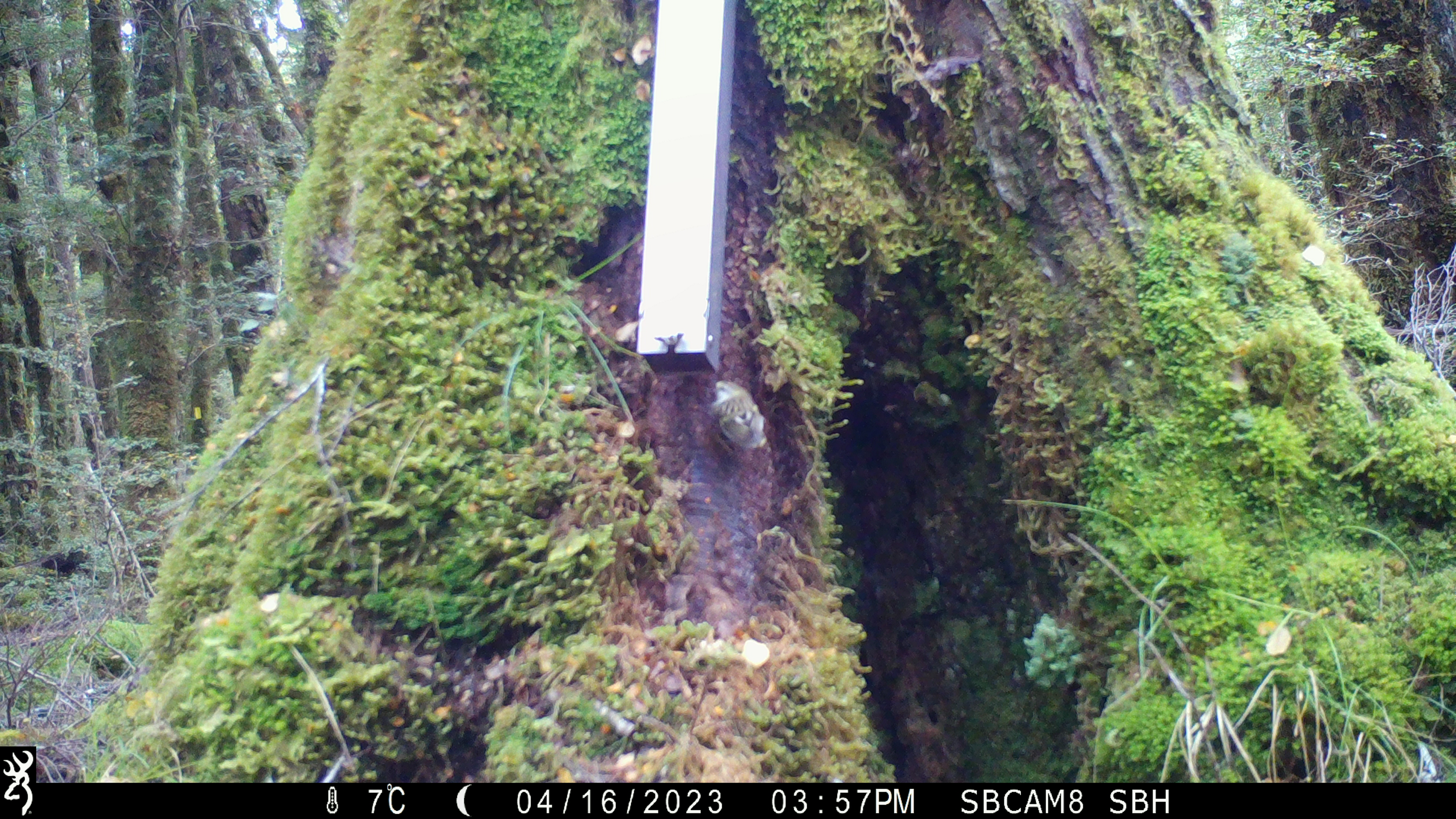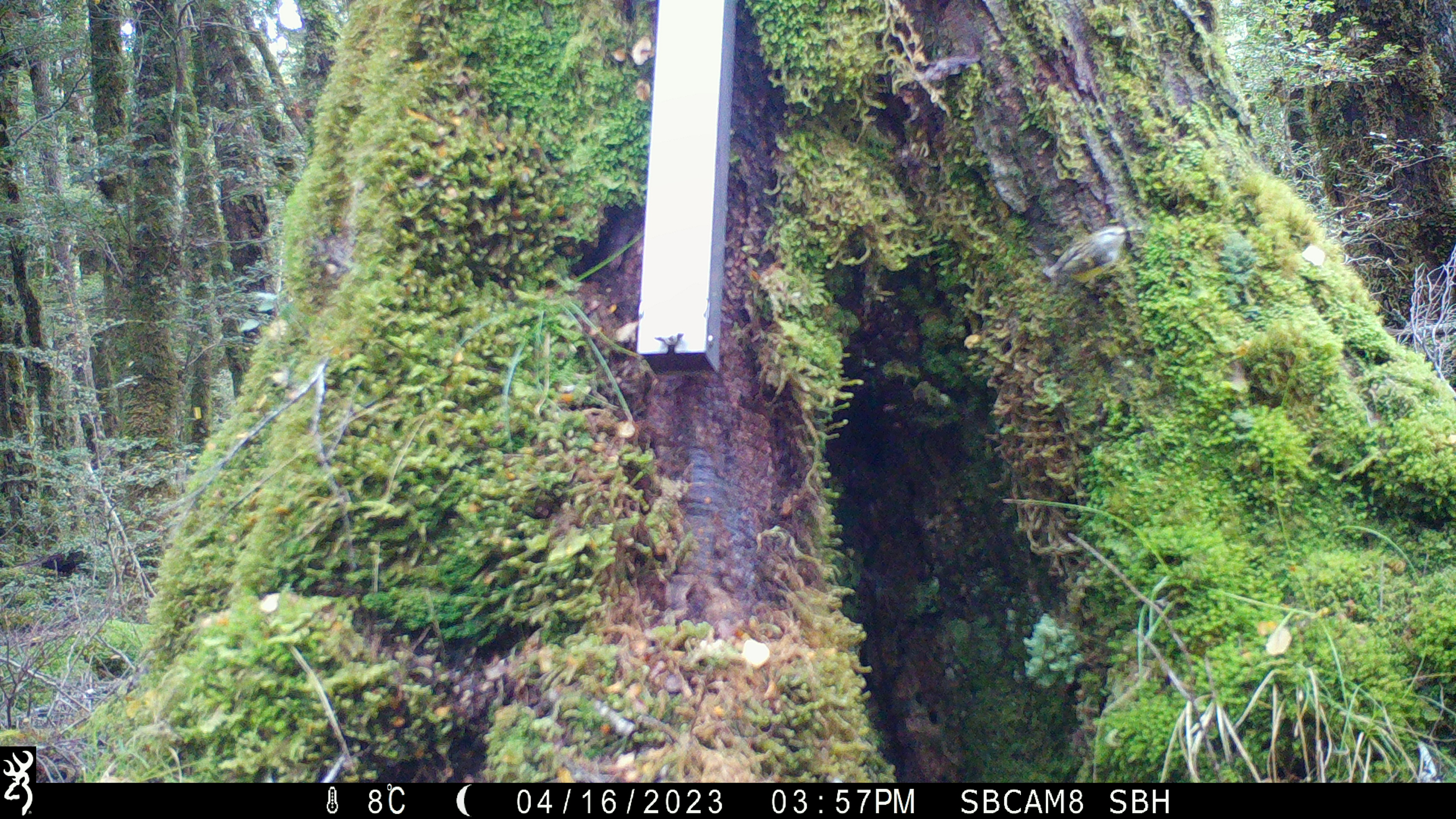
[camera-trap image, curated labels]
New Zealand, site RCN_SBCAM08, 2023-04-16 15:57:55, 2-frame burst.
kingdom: Animalia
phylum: Chordata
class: Aves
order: Passeriformes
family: Acanthisittidae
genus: Acanthisitta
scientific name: Acanthisitta chloris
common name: rifleman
Rifleman (Acanthisitta chloris).